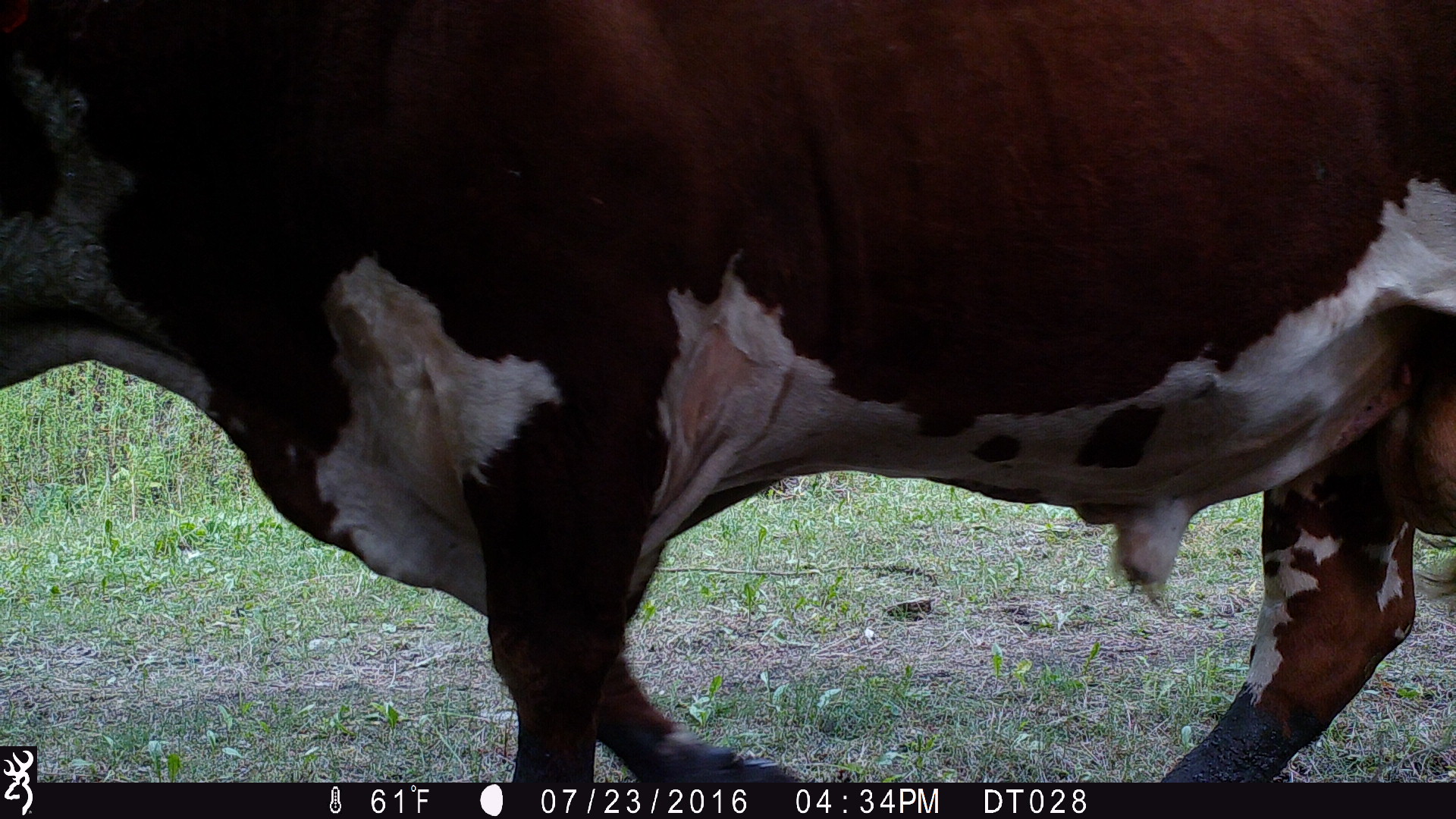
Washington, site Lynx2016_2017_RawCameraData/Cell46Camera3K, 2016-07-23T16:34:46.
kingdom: Animalia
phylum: Chordata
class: Mammalia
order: Artiodactyla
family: Bovidae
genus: Bos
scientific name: Bos taurus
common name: domestic cattle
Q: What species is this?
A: Domestic cattle (Bos taurus).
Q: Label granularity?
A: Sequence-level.